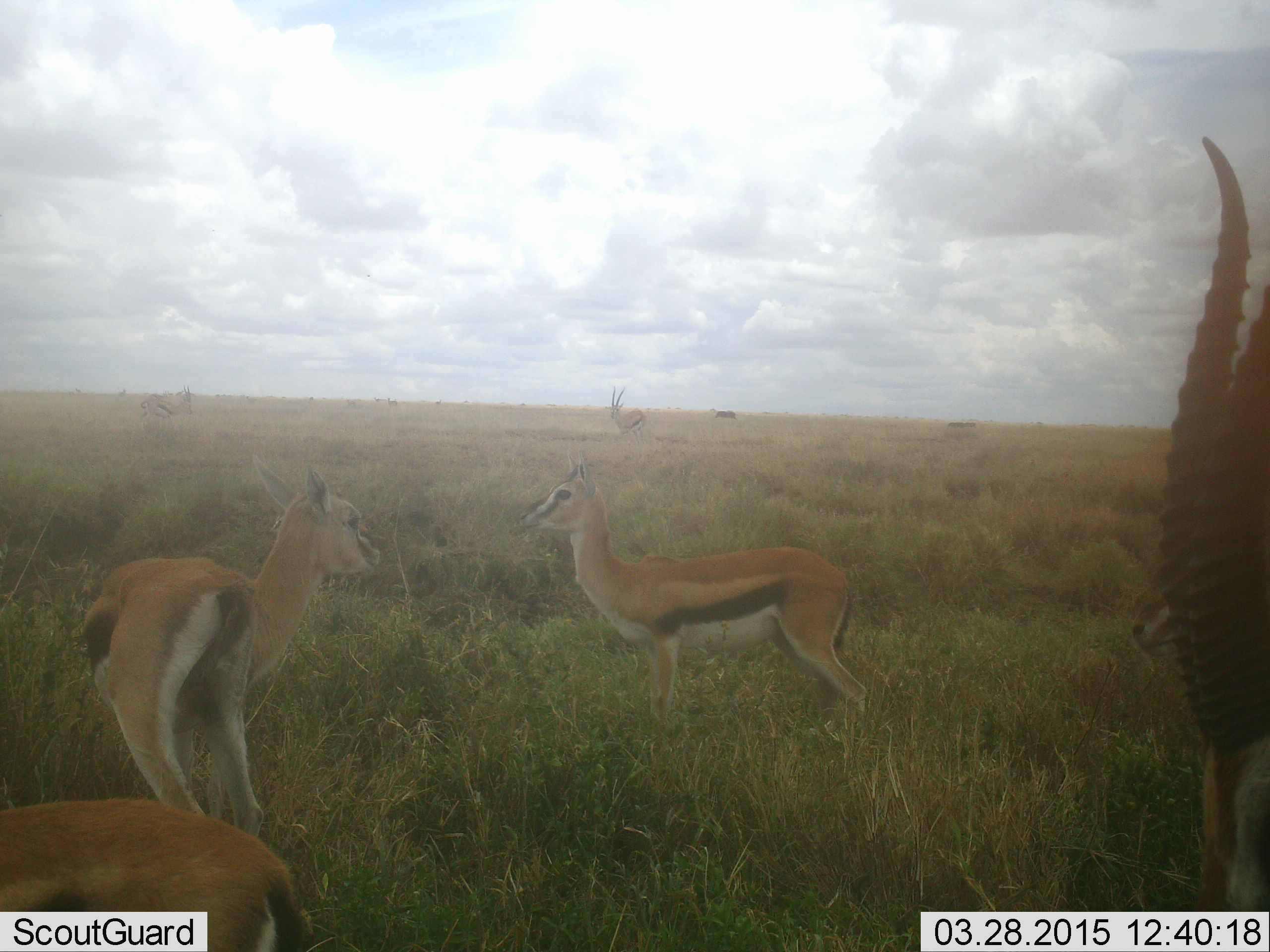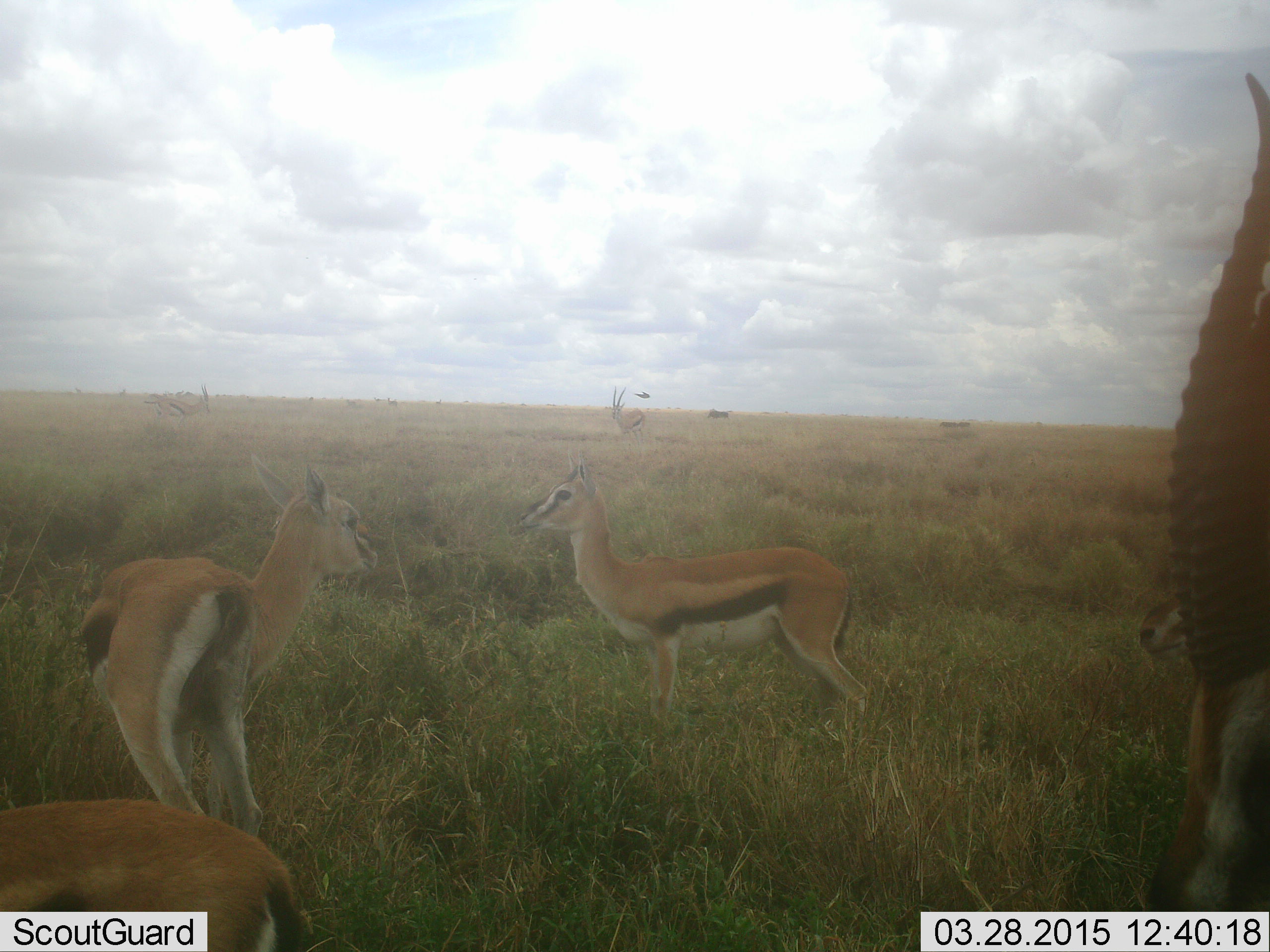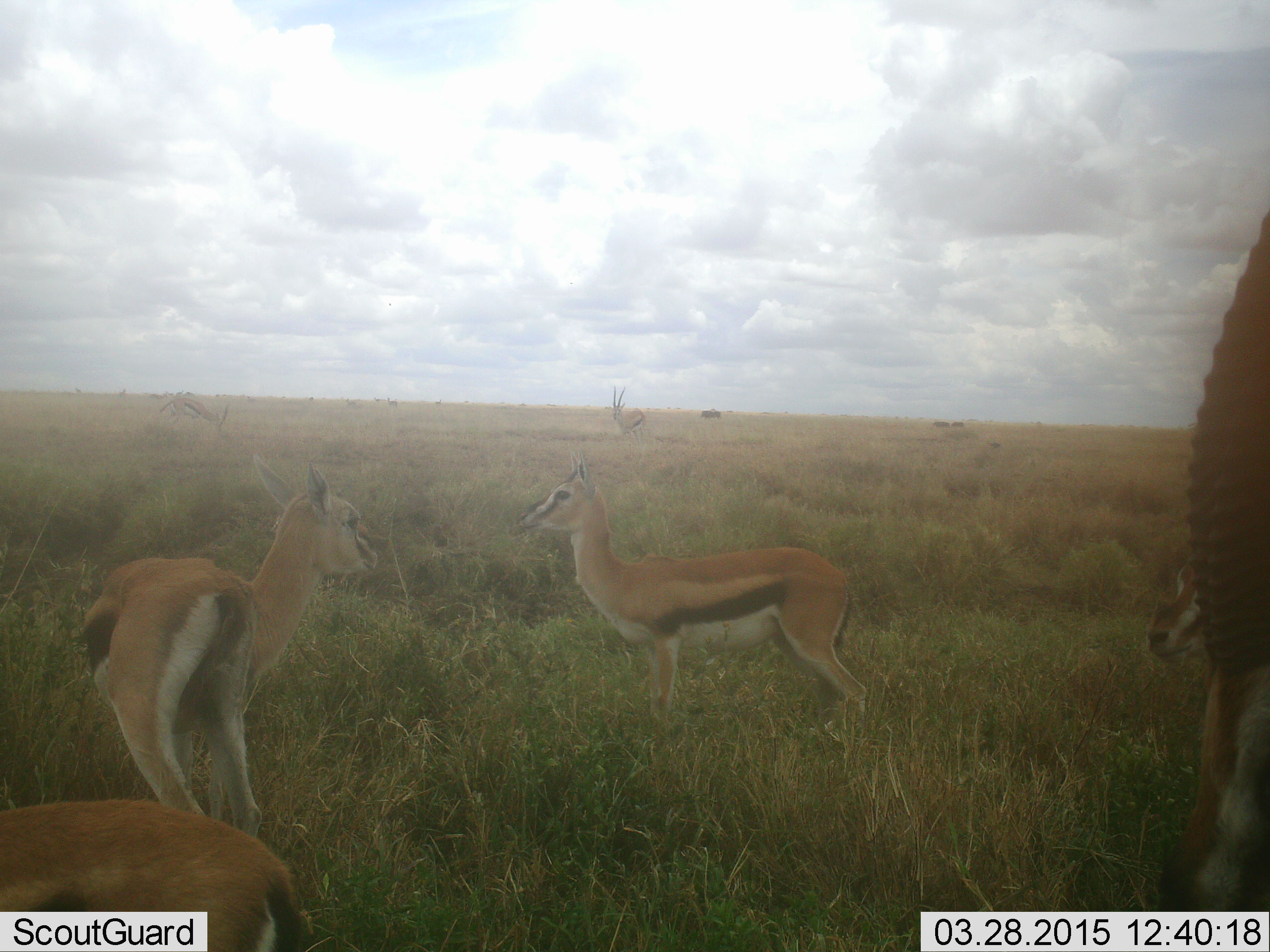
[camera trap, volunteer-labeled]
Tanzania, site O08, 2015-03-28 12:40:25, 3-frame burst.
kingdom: Animalia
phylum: Chordata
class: Mammalia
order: Artiodactyla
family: Bovidae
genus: Eudorcas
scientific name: Eudorcas thomsonii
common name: thomson's gazelle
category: gazellethomsons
Gazellethomsons (thomson's gazelle) (Eudorcas thomsonii), count 6. Behavior (volunteer vote fractions): standing 85%, resting 8%, moving 31%, interacting 0%. Young present (vote fraction): 0%. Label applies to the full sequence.